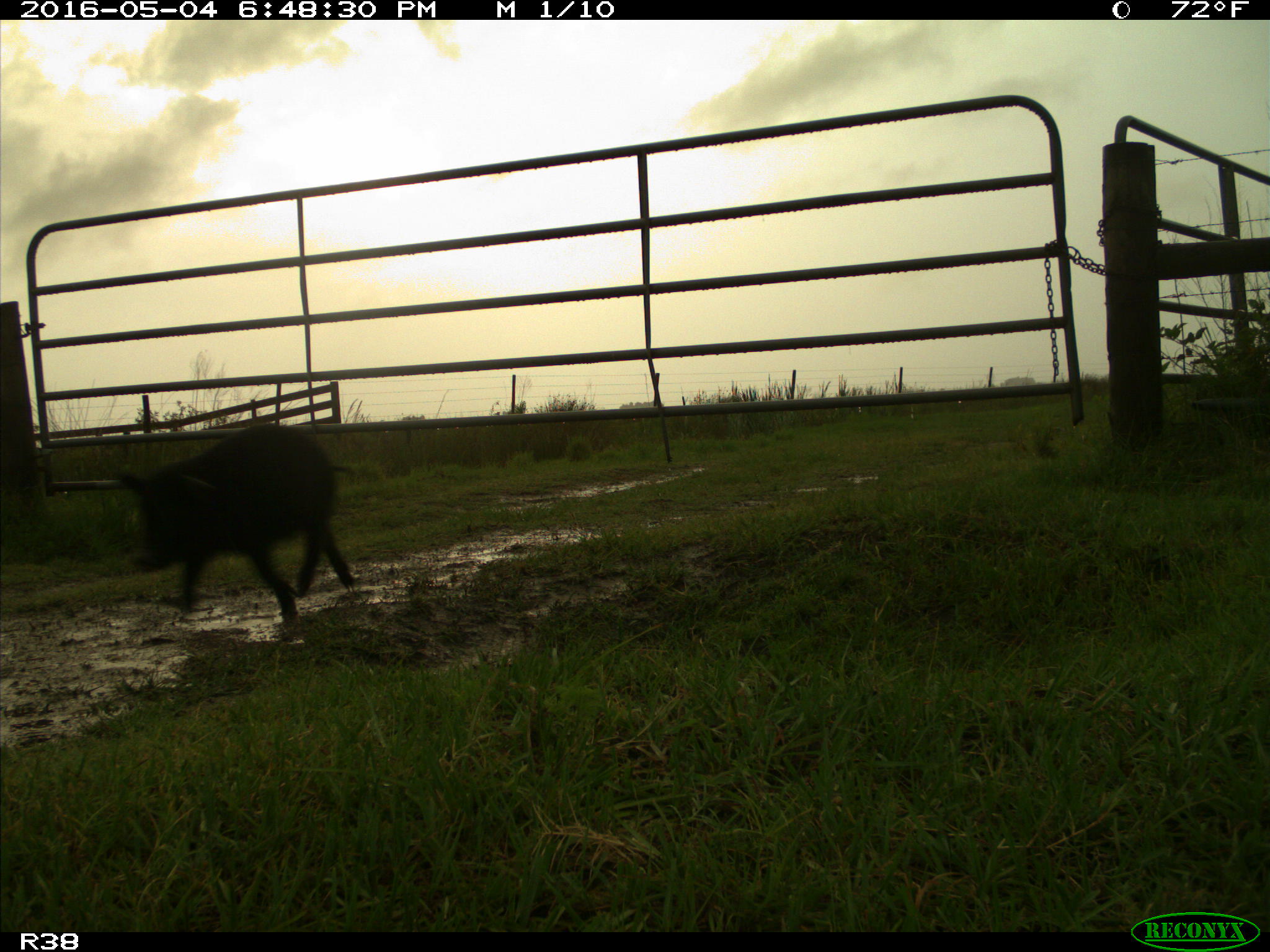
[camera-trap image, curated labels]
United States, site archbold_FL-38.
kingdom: Animalia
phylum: Chordata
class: Mammalia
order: Artiodactyla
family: Suidae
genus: Sus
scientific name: Sus scrofa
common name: wild boar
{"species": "Sus scrofa (wild boar)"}